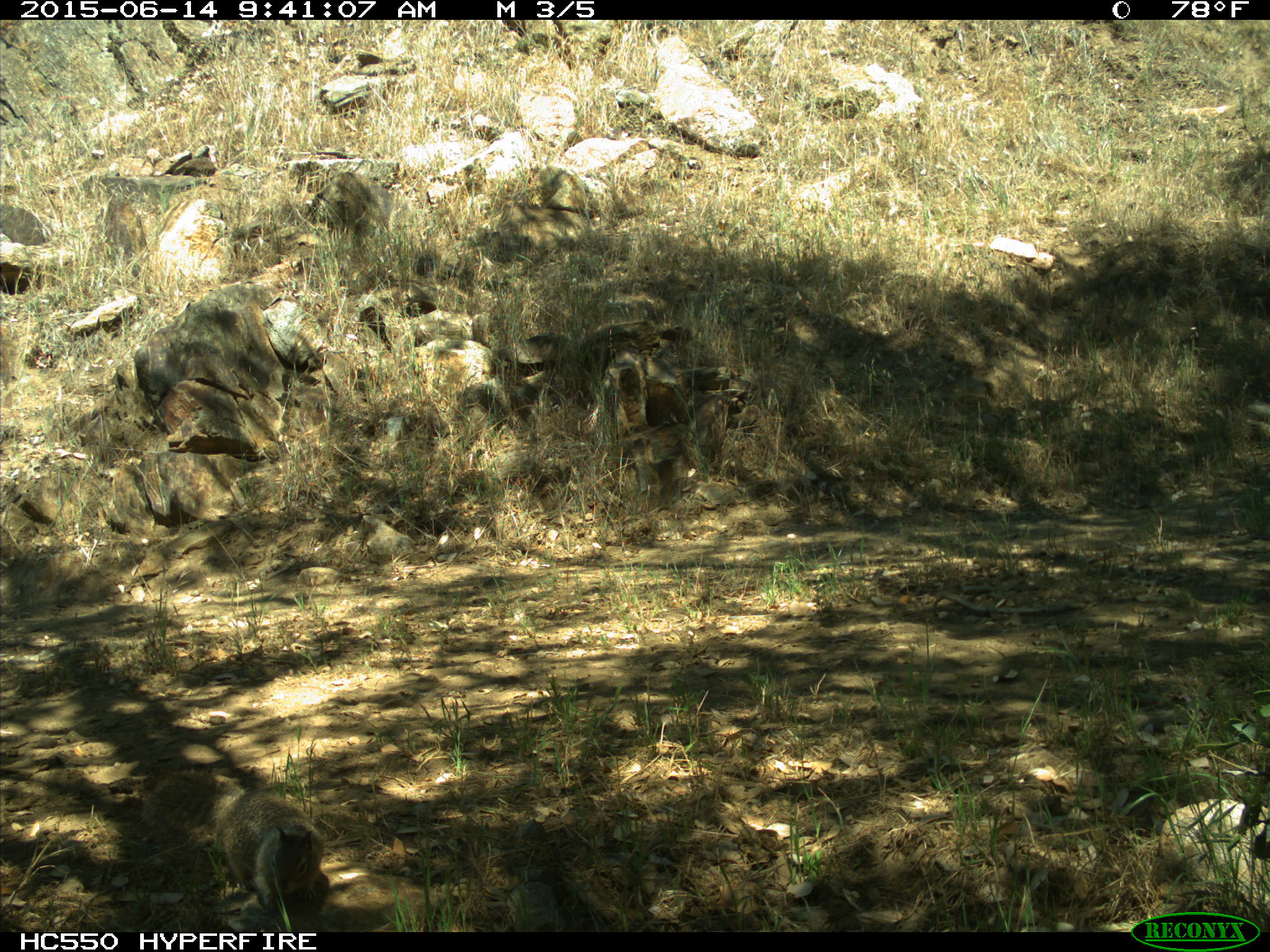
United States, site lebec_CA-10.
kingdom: Animalia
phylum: Chordata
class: Mammalia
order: Rodentia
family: Sciuridae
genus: Otospermophilus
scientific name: Otospermophilus beecheyi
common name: california ground squirrel